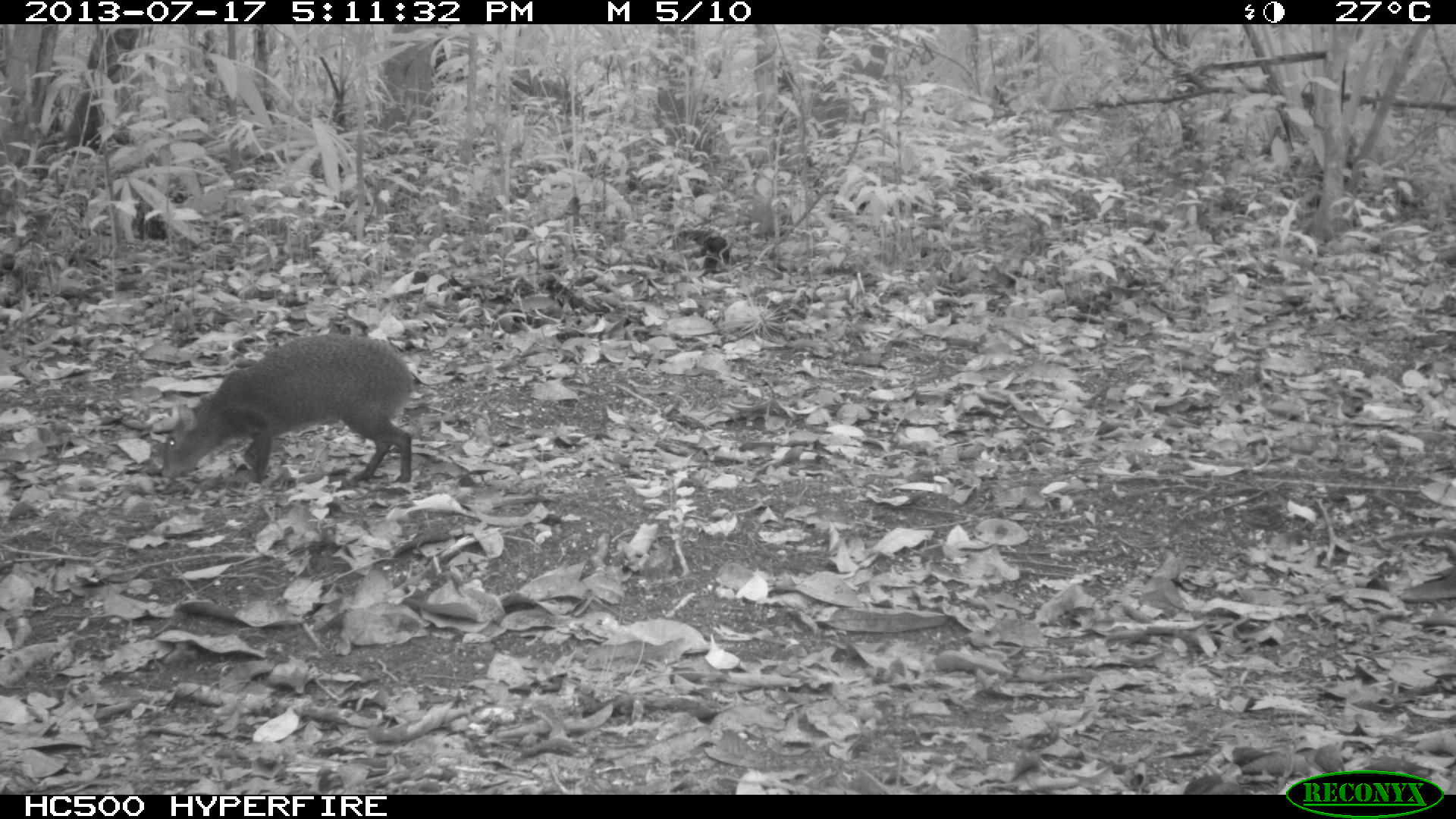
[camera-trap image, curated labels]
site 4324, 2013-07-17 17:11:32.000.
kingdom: Animalia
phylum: Chordata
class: Mammalia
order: Rodentia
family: Dasyproctidae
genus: Dasyprocta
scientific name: Dasyprocta punctata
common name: central american agouti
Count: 1.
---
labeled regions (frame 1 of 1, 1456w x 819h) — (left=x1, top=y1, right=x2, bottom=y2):
dasyprocta punctata: (left=159, top=332, right=419, bottom=485)